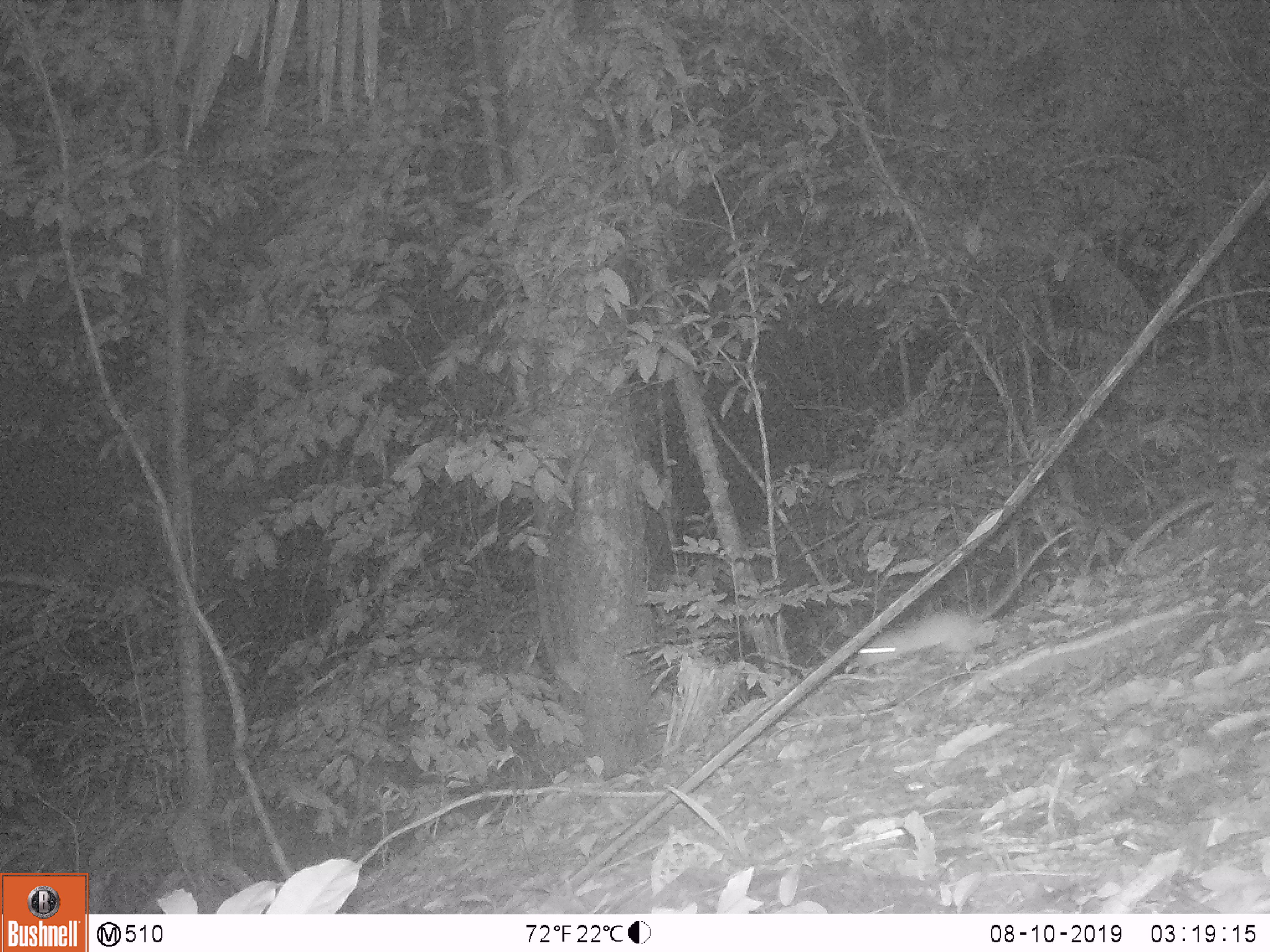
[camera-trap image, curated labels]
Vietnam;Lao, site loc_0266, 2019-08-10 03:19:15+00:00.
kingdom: Animalia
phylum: Chordata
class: Mammalia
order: Rodentia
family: Muridae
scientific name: Muridae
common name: old-world mice and rats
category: unidentified murid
Unidentified murid (old-world mice and rats) (Muridae). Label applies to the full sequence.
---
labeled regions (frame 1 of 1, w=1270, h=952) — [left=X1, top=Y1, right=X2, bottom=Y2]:
unidentified murid: [left=854, top=527, right=1075, bottom=669]